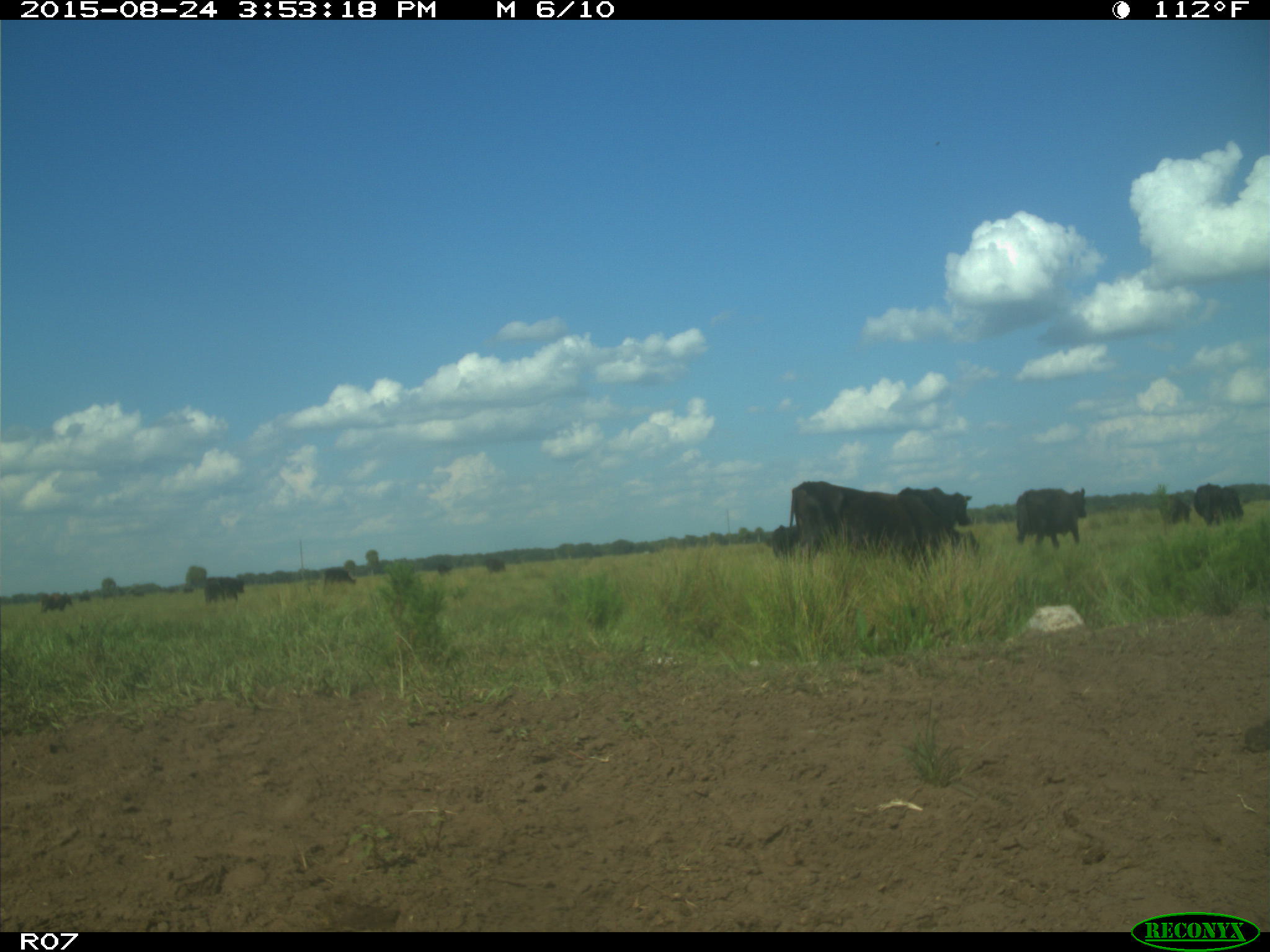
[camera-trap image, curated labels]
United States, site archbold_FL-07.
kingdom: Animalia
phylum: Chordata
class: Mammalia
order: Artiodactyla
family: Bovidae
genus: Bos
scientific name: Bos taurus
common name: domestic cow